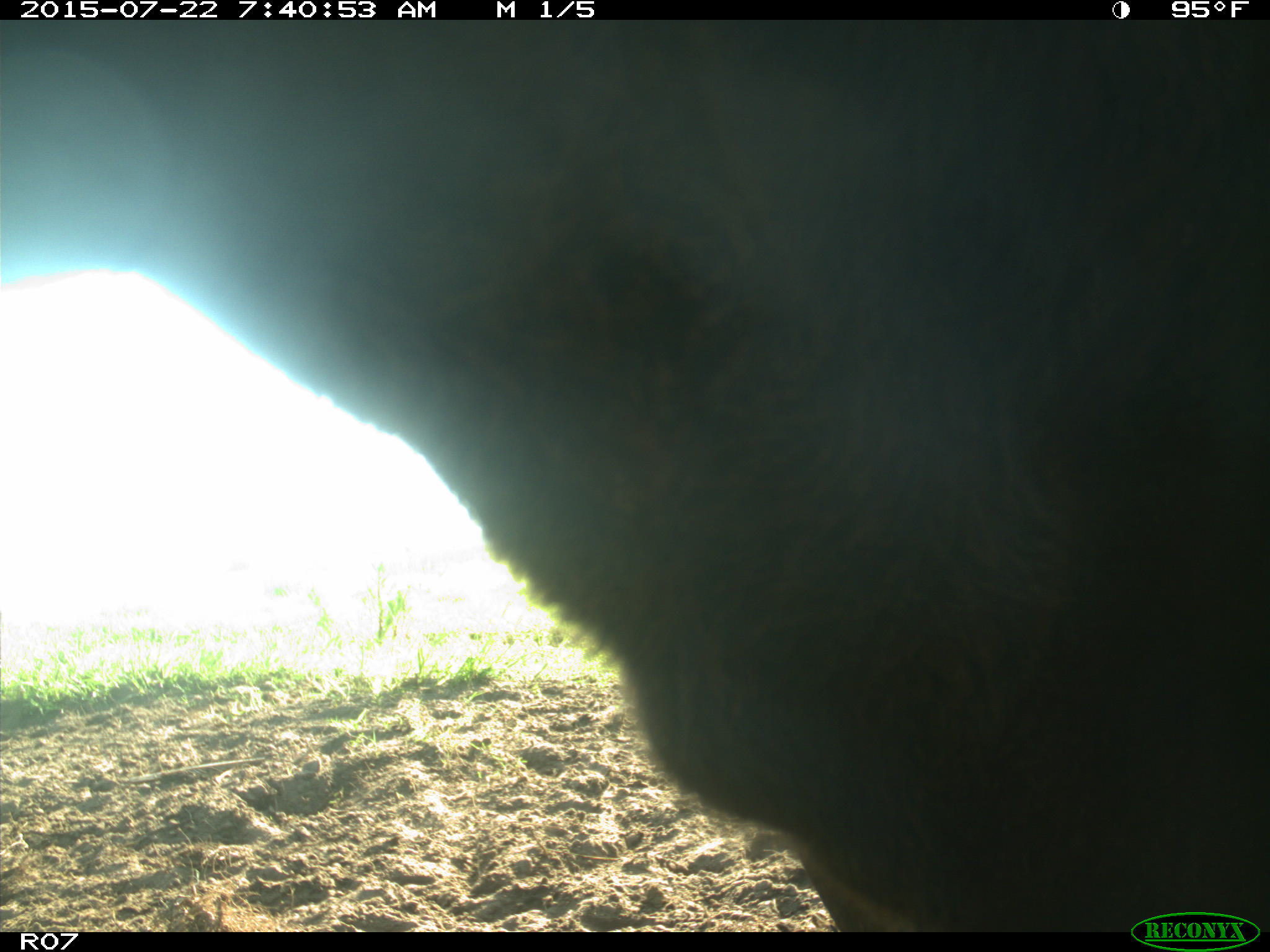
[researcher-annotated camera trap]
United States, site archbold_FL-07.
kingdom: Animalia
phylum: Chordata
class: Mammalia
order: Artiodactyla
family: Suidae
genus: Sus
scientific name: Sus scrofa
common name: wild boar